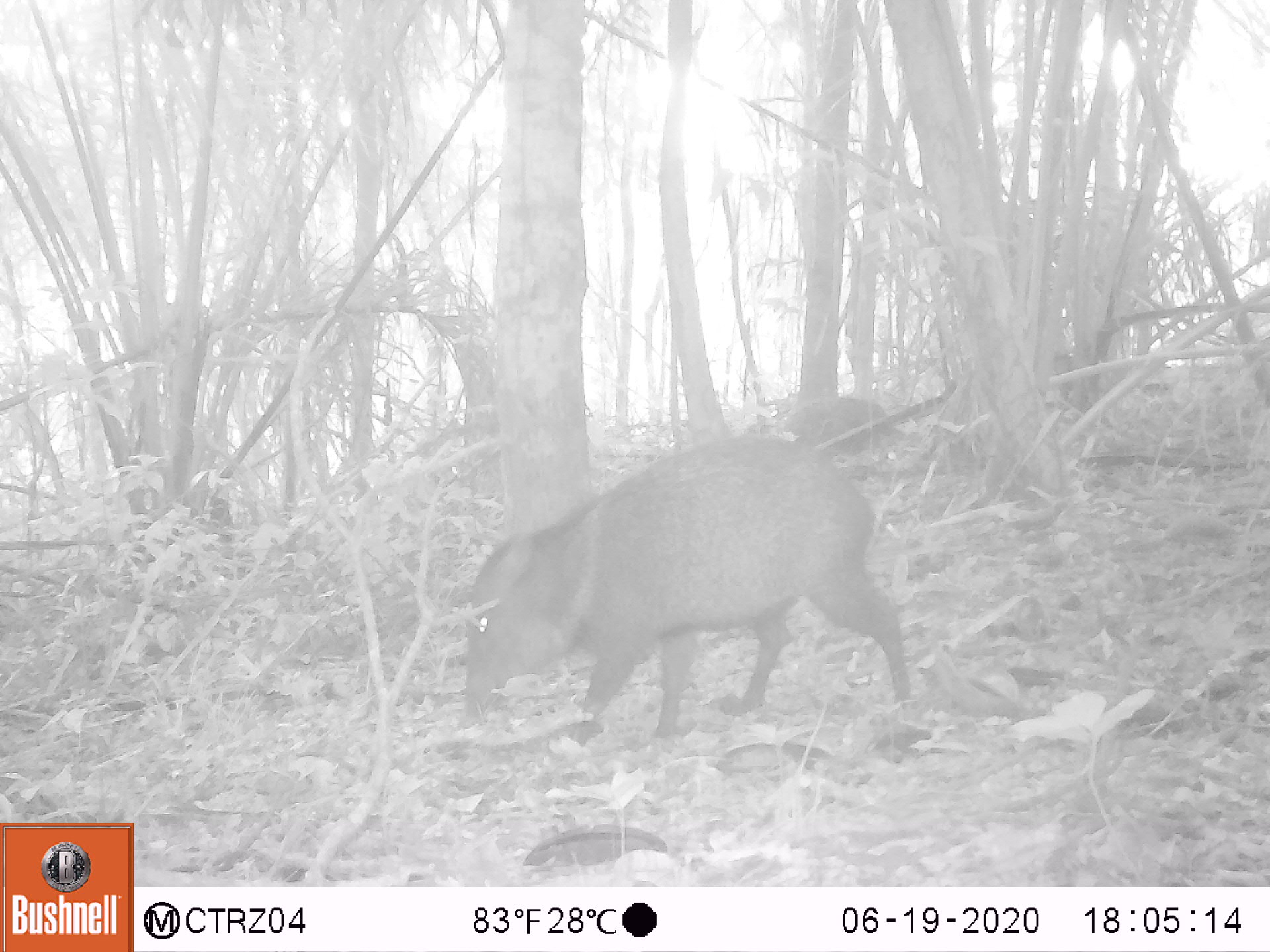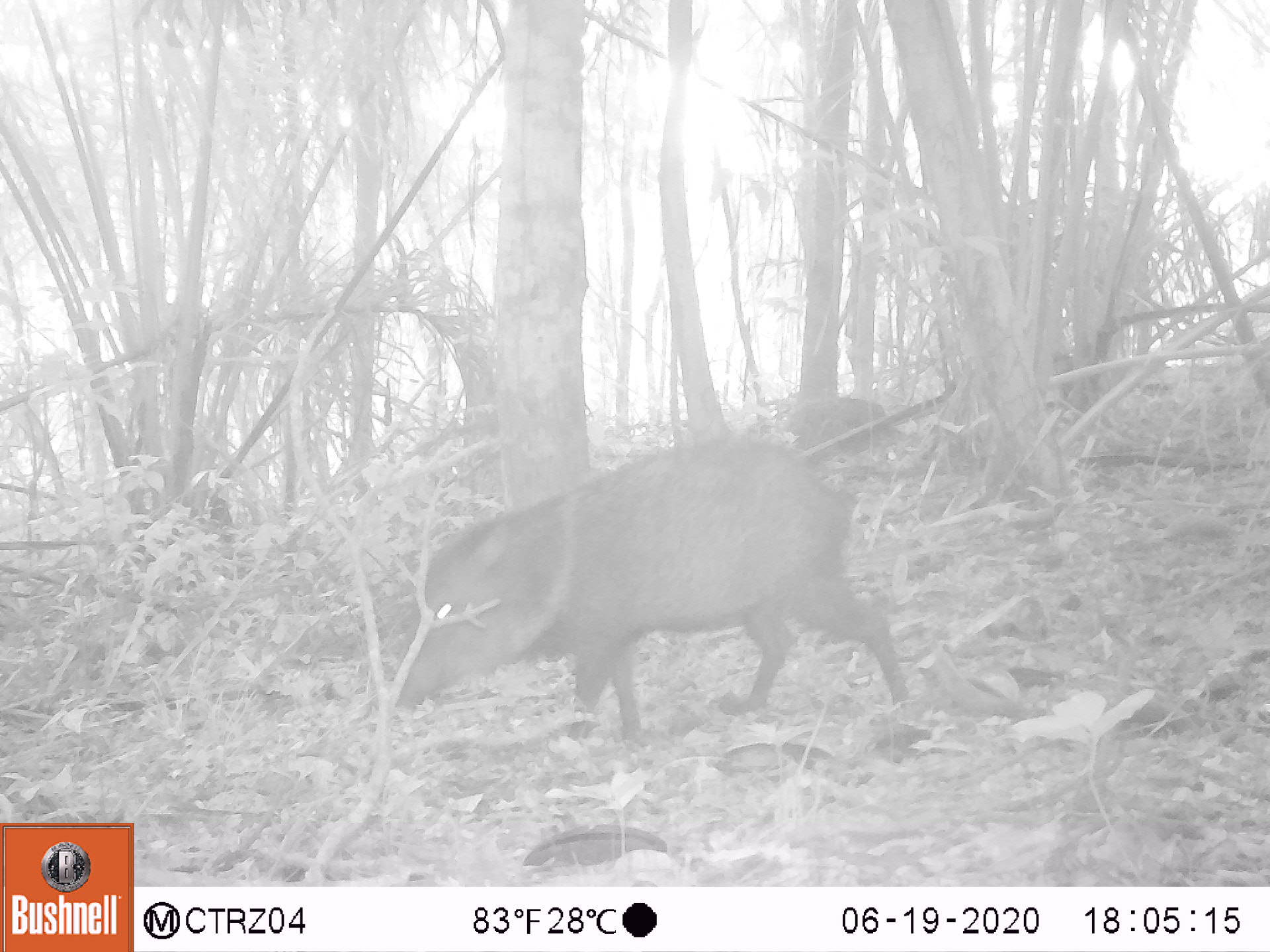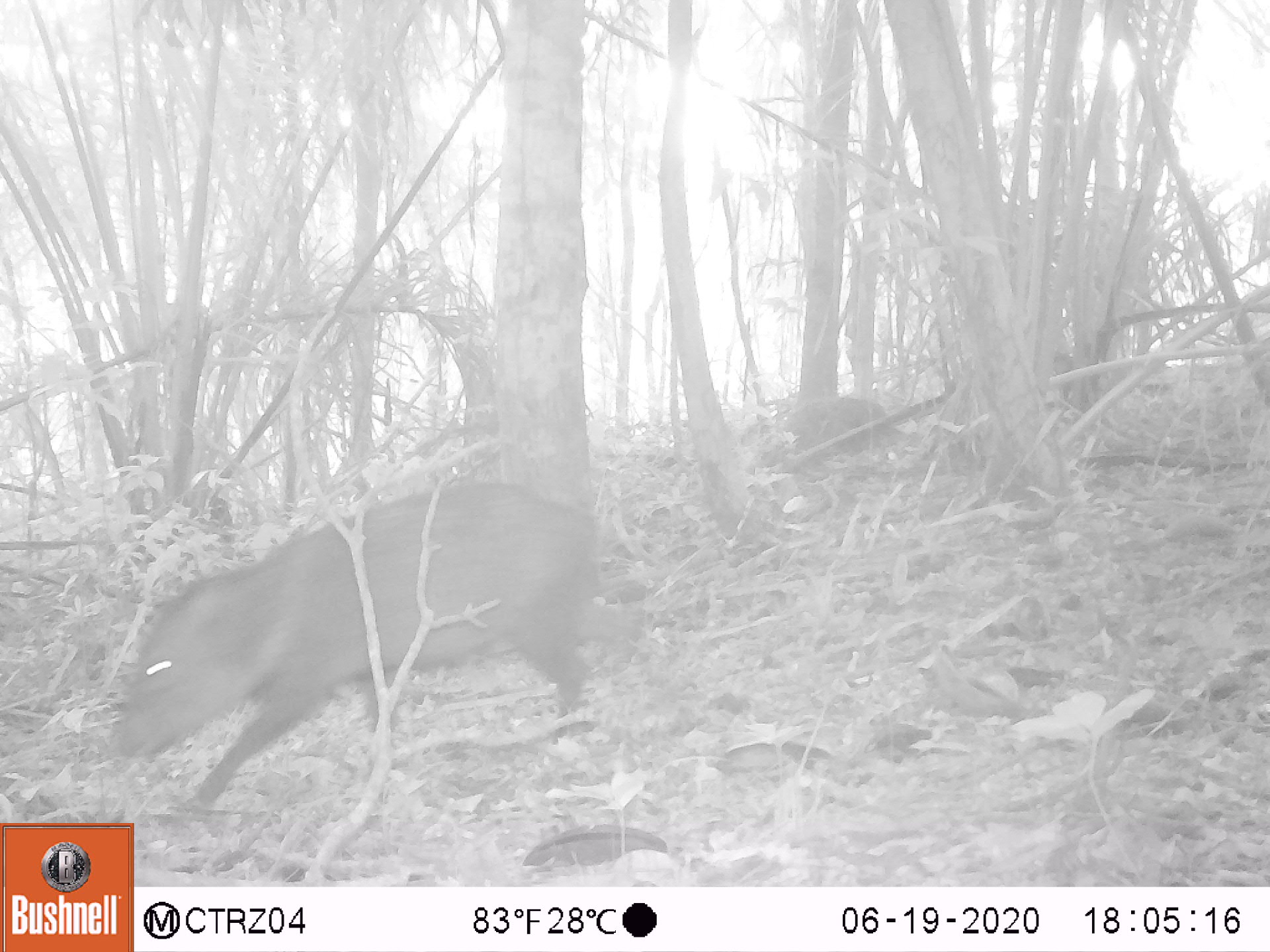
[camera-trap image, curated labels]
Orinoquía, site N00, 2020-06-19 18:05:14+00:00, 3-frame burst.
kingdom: Animalia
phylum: Chordata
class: Mammalia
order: Artiodactyla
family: Tayassuidae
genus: Pecari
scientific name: Pecari tajacu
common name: collared peccary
Collared peccary (Pecari tajacu).